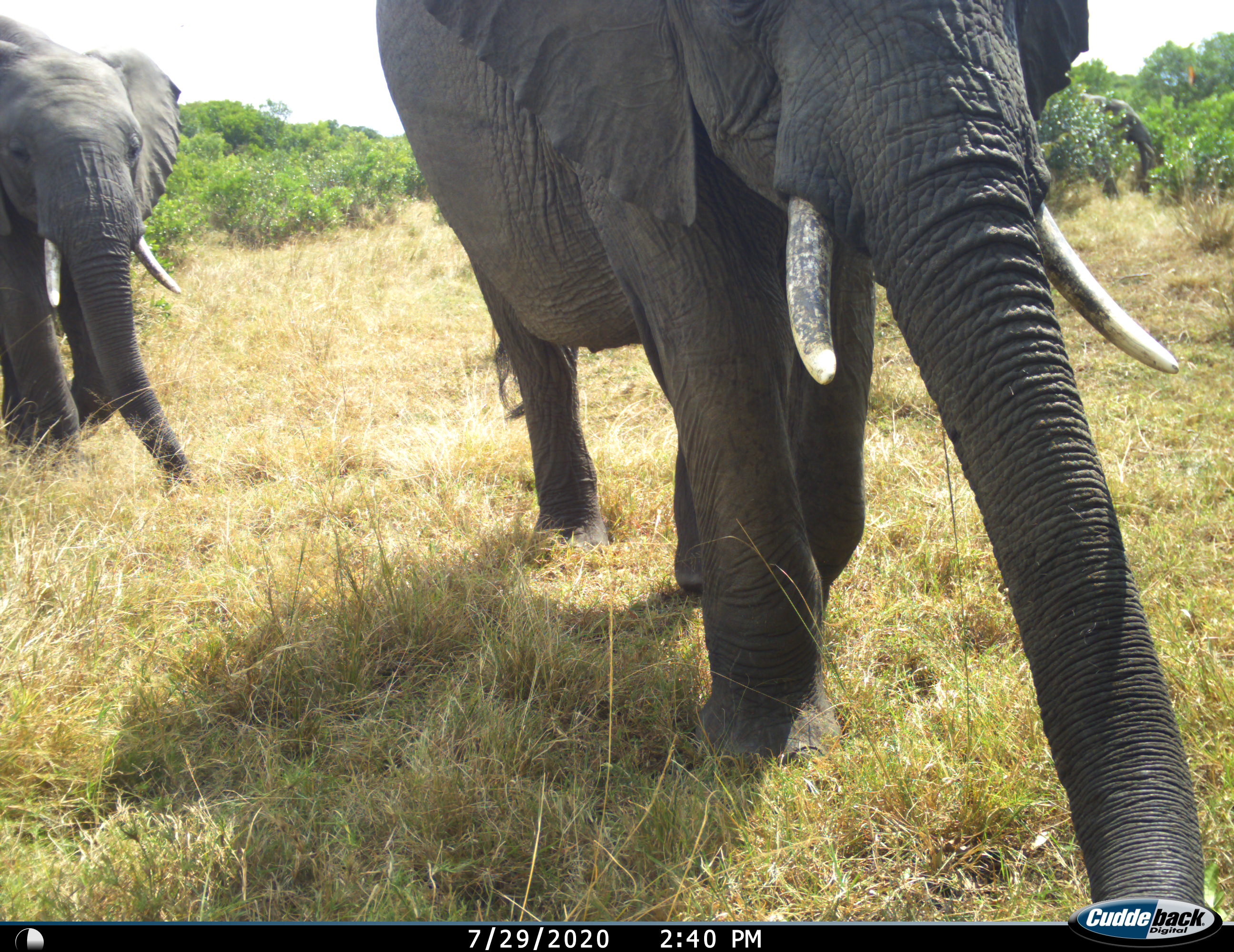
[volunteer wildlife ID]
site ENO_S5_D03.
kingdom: Animalia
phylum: Chordata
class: Mammalia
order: Proboscidea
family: Elephantidae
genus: Loxodonta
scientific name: Loxodonta africana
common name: african bush elephant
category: elephant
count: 2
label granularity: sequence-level